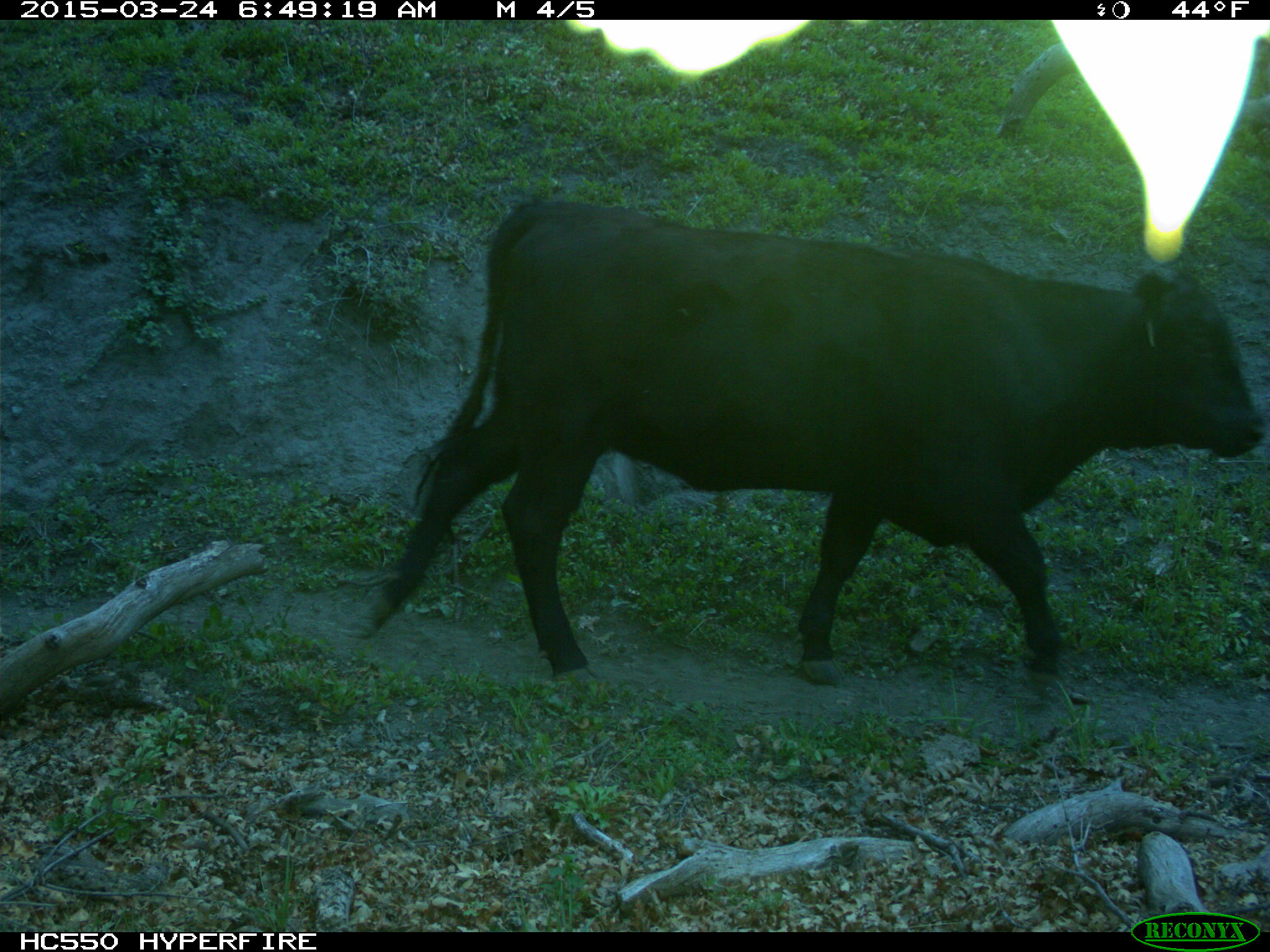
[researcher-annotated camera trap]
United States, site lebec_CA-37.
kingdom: Animalia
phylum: Chordata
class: Mammalia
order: Artiodactyla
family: Bovidae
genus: Bos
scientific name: Bos taurus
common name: domestic cow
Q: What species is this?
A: Bos taurus (domestic cow).